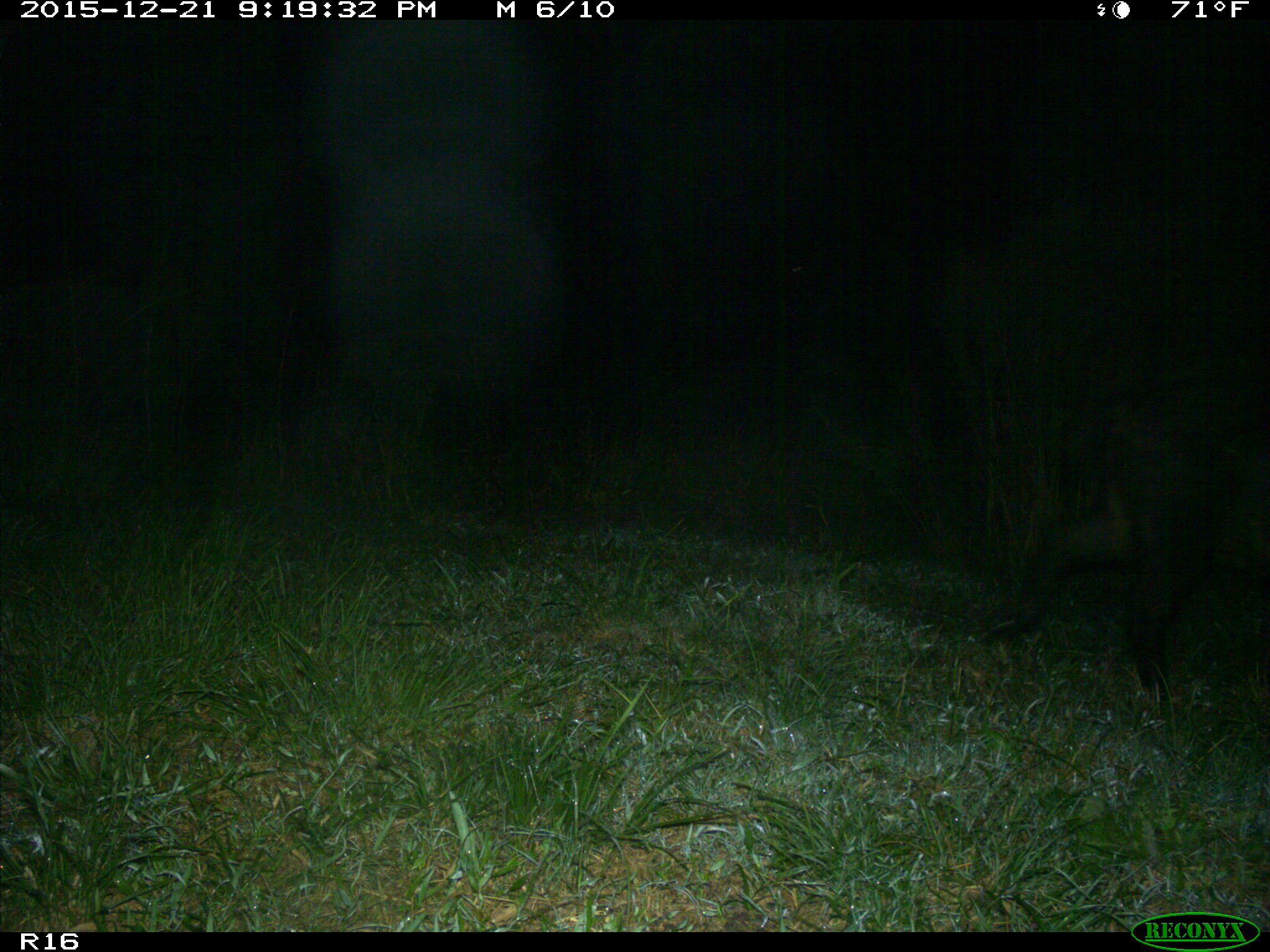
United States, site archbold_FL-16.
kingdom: Animalia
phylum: Chordata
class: Mammalia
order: Artiodactyla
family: Suidae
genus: Sus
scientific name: Sus scrofa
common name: wild boar